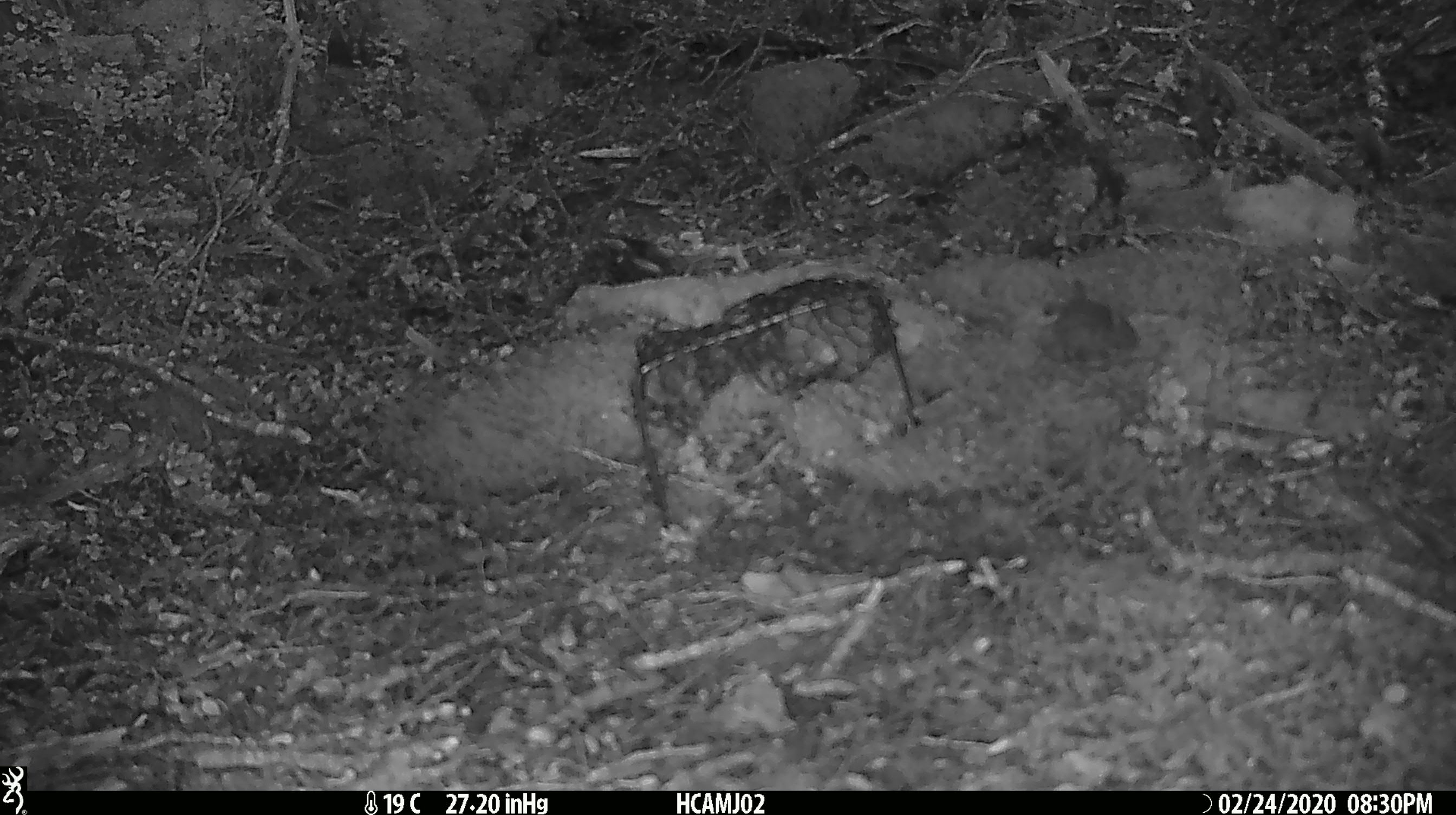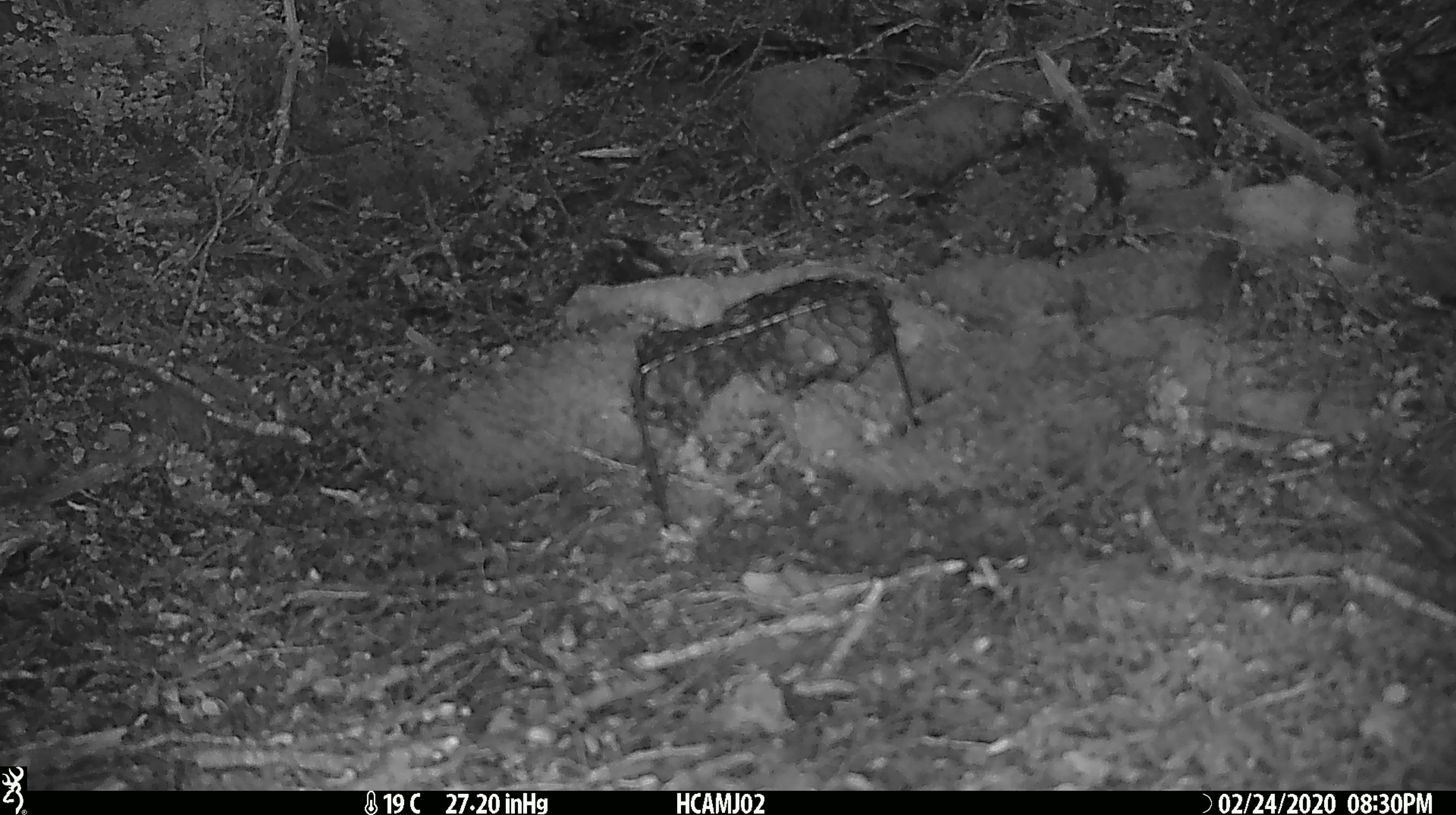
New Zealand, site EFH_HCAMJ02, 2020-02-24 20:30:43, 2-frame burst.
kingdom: Animalia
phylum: Chordata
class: Mammalia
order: Rodentia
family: Muridae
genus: Mus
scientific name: Mus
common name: mouse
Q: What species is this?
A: Mouse (Mus).